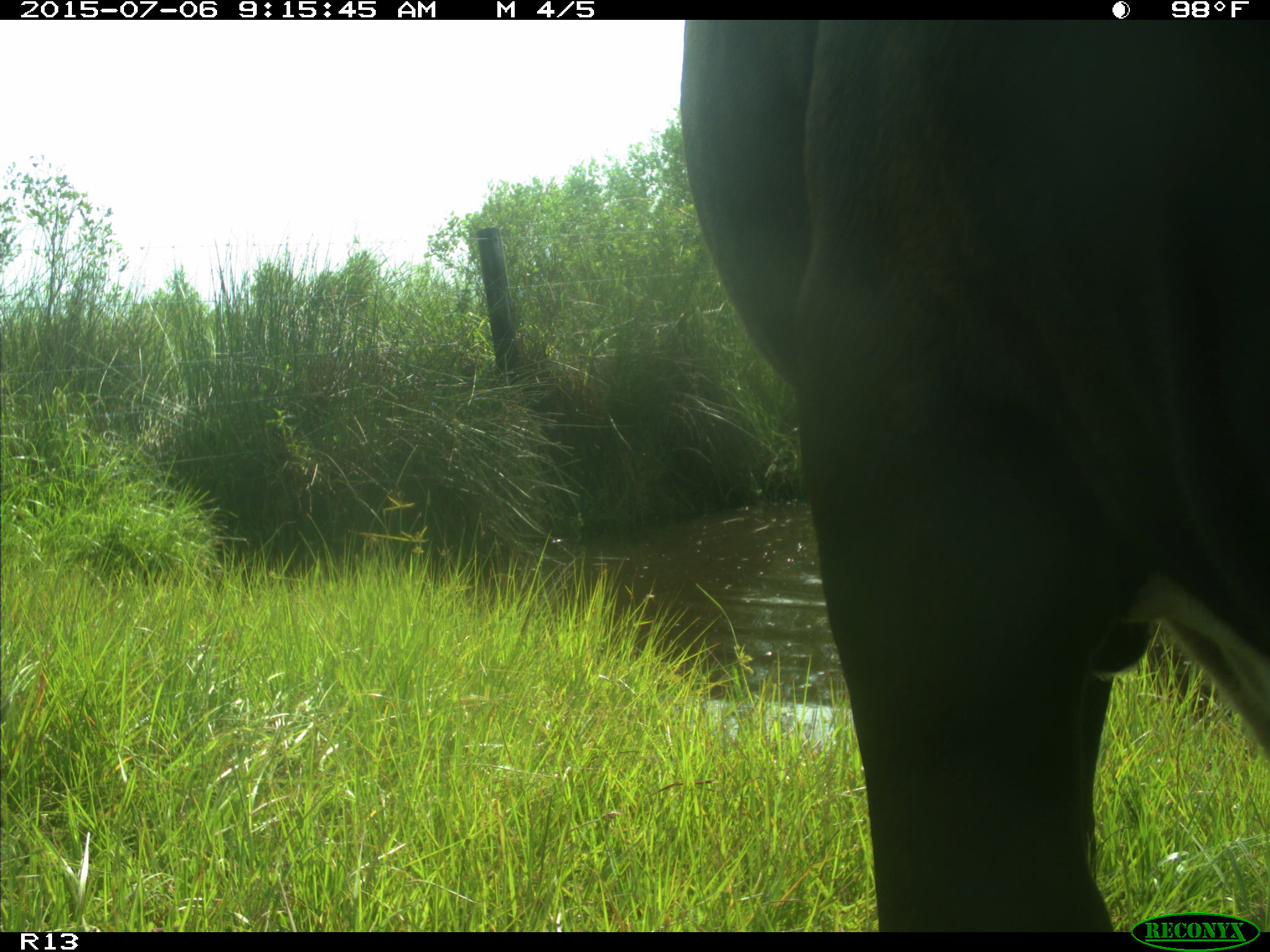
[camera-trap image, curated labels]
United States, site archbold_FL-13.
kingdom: Animalia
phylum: Chordata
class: Mammalia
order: Artiodactyla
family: Bovidae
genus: Bos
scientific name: Bos taurus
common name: domestic cow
Bos taurus (domestic cow).